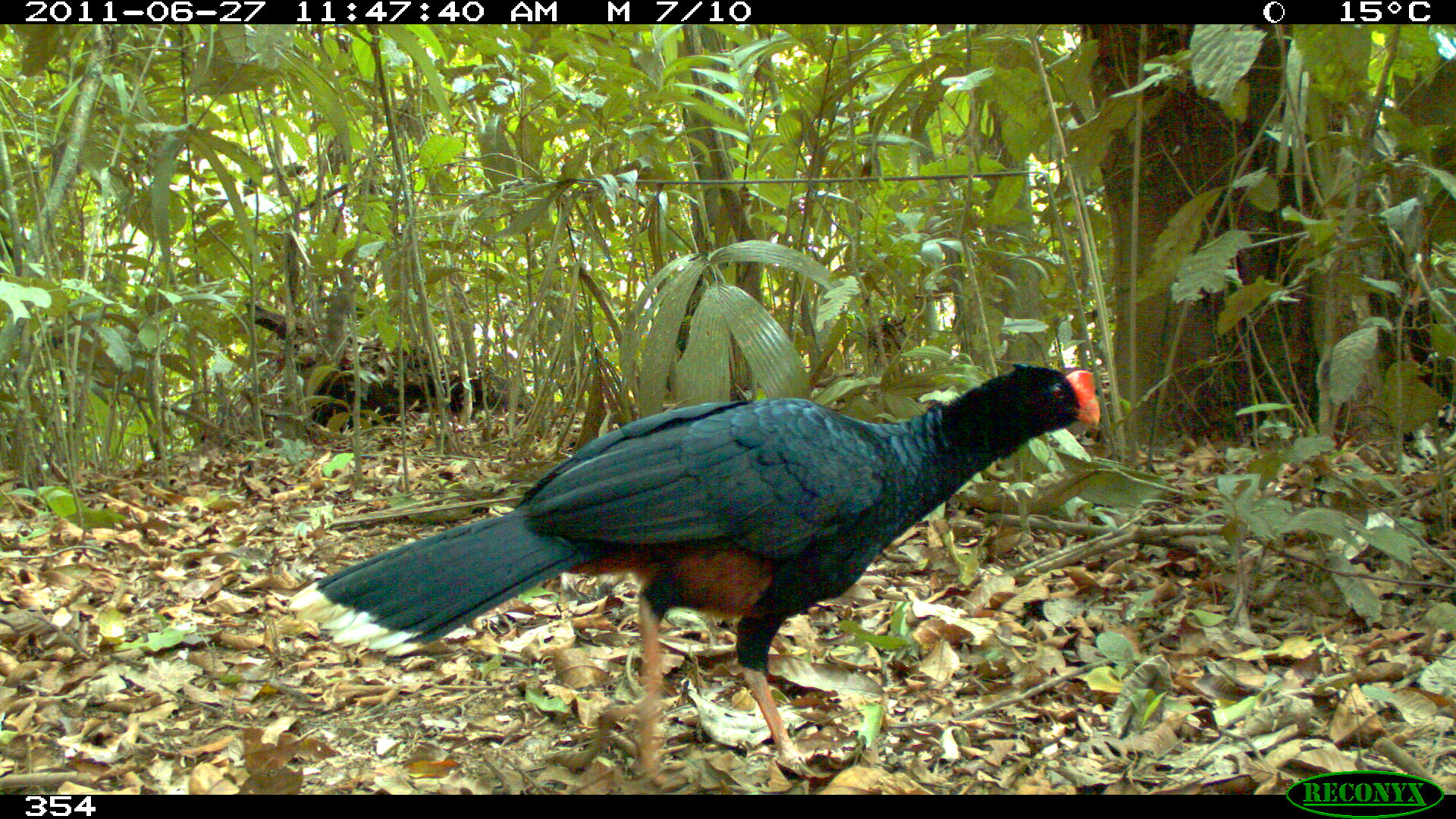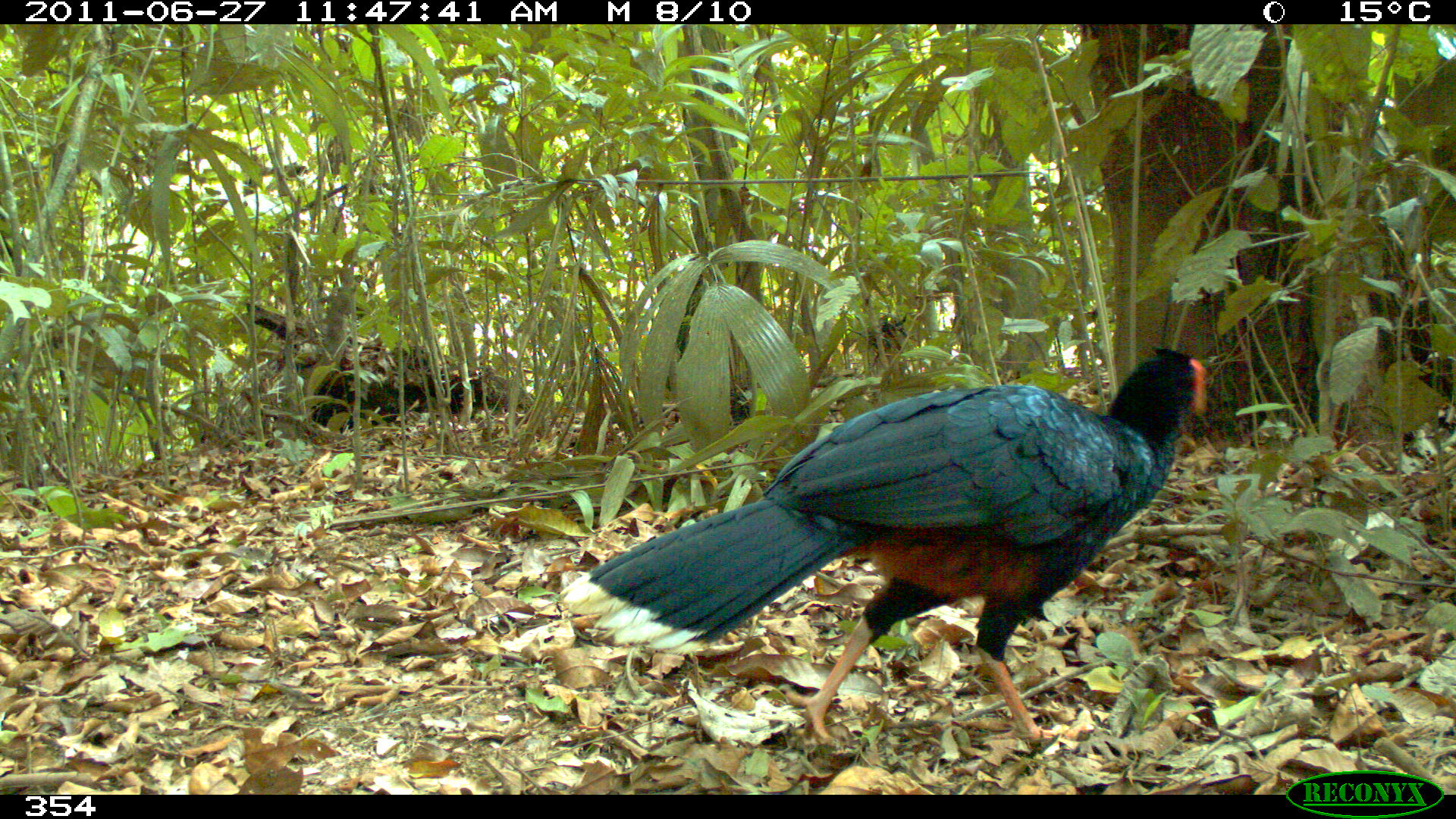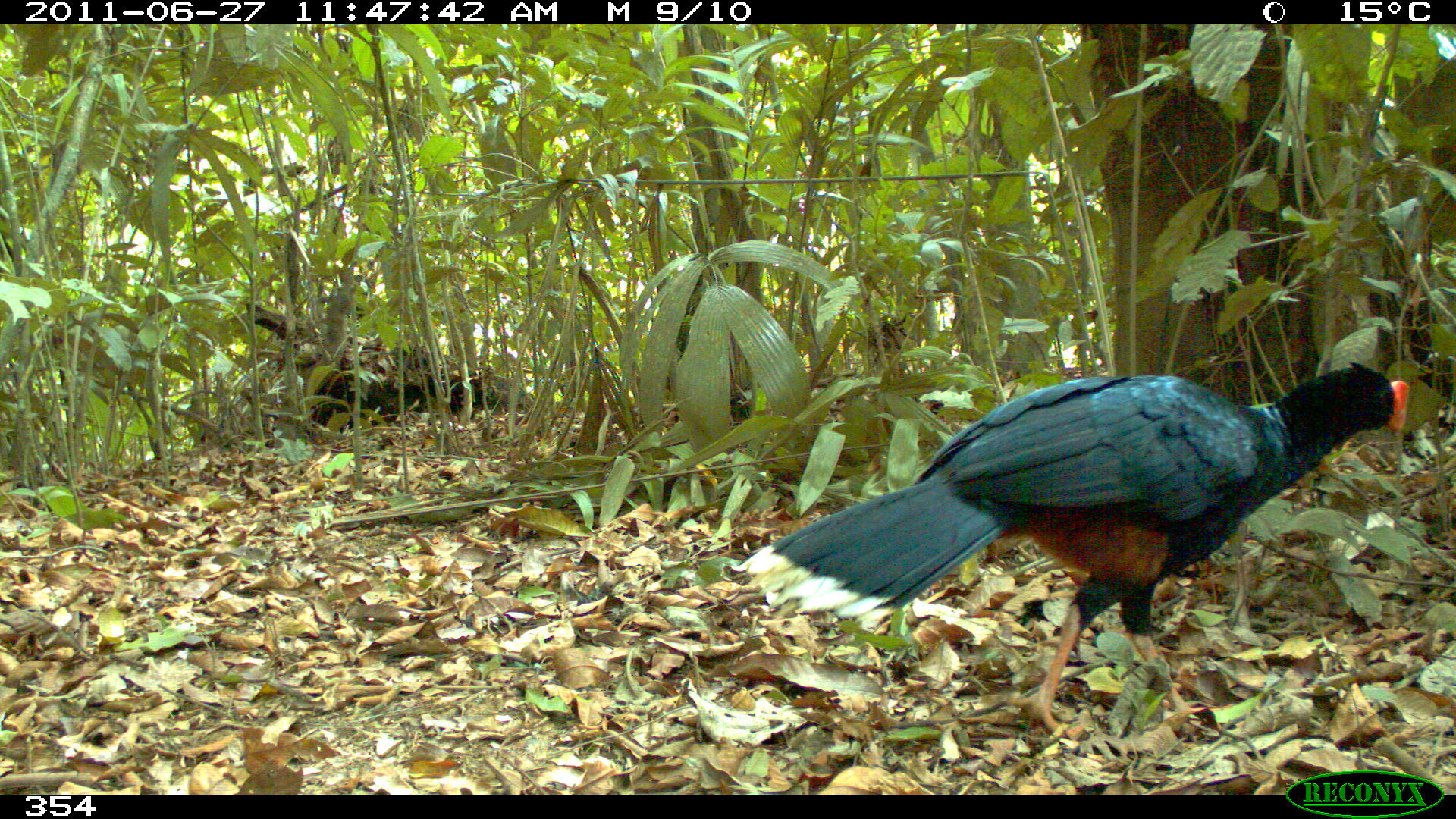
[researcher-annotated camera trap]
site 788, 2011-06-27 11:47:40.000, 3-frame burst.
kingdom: Animalia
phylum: Chordata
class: Aves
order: Galliformes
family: Cracidae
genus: Mitu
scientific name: Mitu tuberosum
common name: razor-billed curassow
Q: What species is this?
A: Mitu tuberosum (razor-billed curassow).